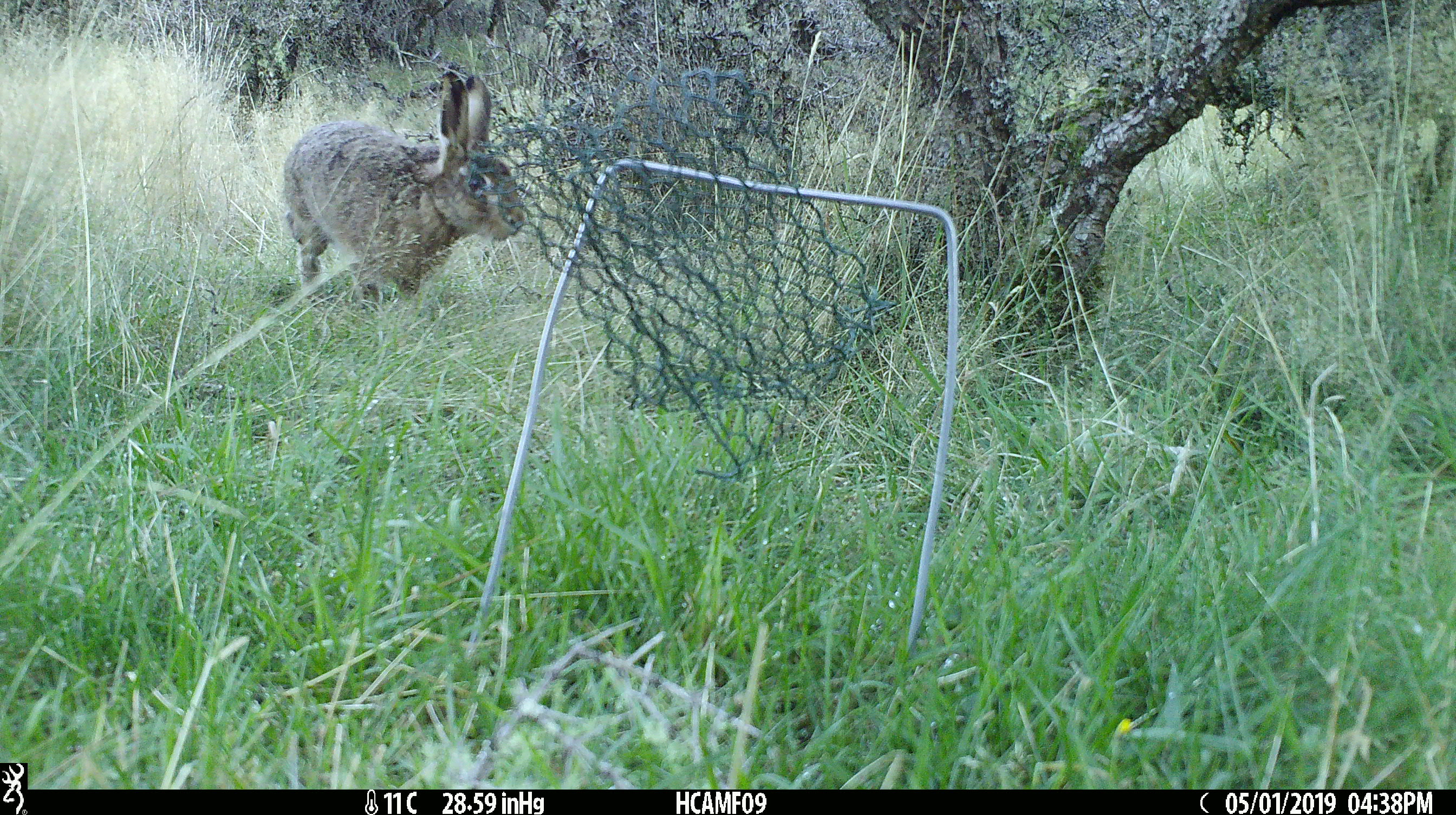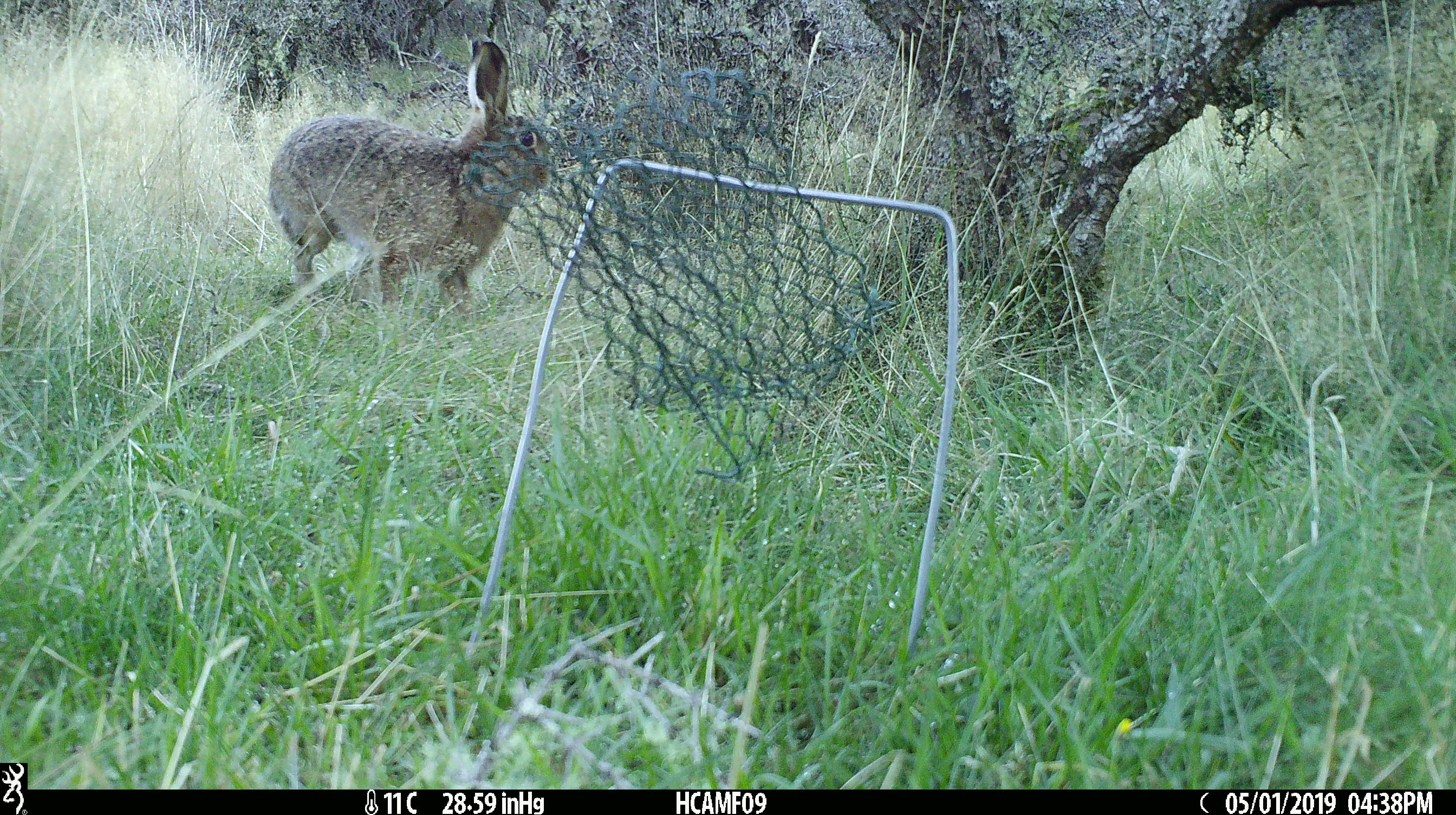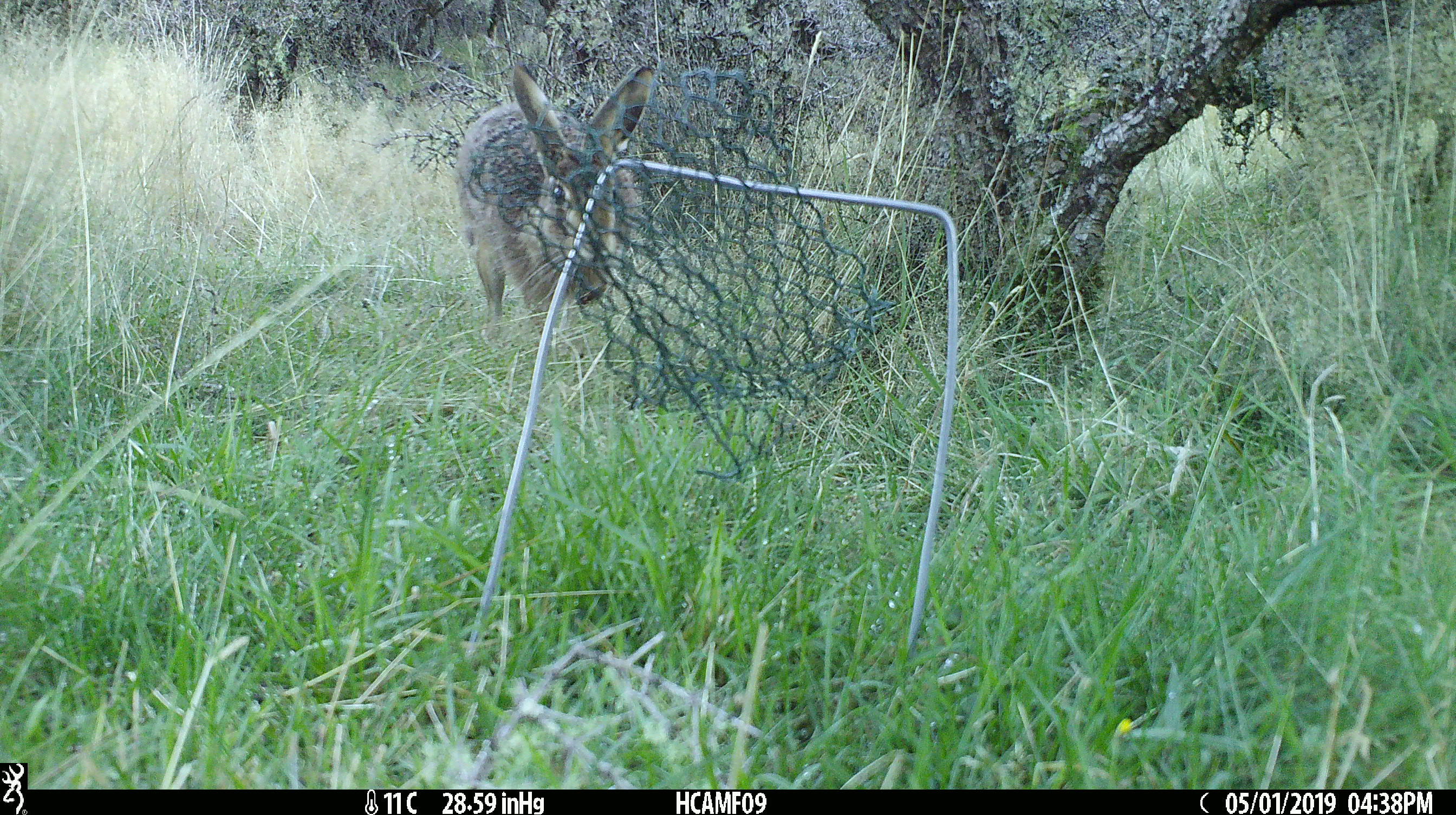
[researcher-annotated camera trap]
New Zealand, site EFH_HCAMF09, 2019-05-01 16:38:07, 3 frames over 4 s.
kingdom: Animalia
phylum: Chordata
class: Mammalia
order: Lagomorpha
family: Leporidae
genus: Lepus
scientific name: Lepus europaeus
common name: brown hare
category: hare